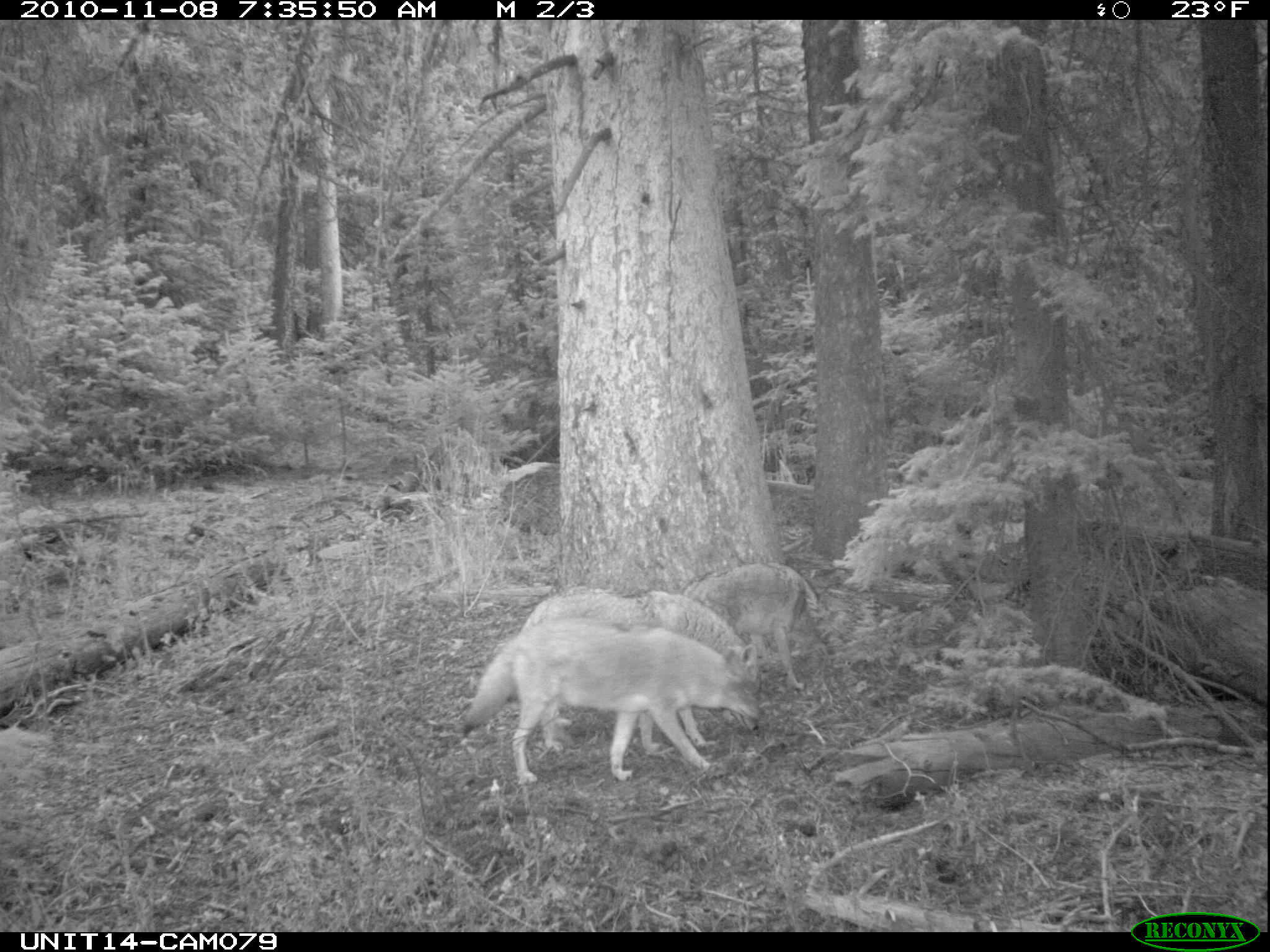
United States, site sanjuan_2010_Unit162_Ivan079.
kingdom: Animalia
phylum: Chordata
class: Mammalia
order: Carnivora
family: Canidae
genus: Canis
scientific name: Canis latrans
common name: coyote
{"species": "Canis latrans (coyote)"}